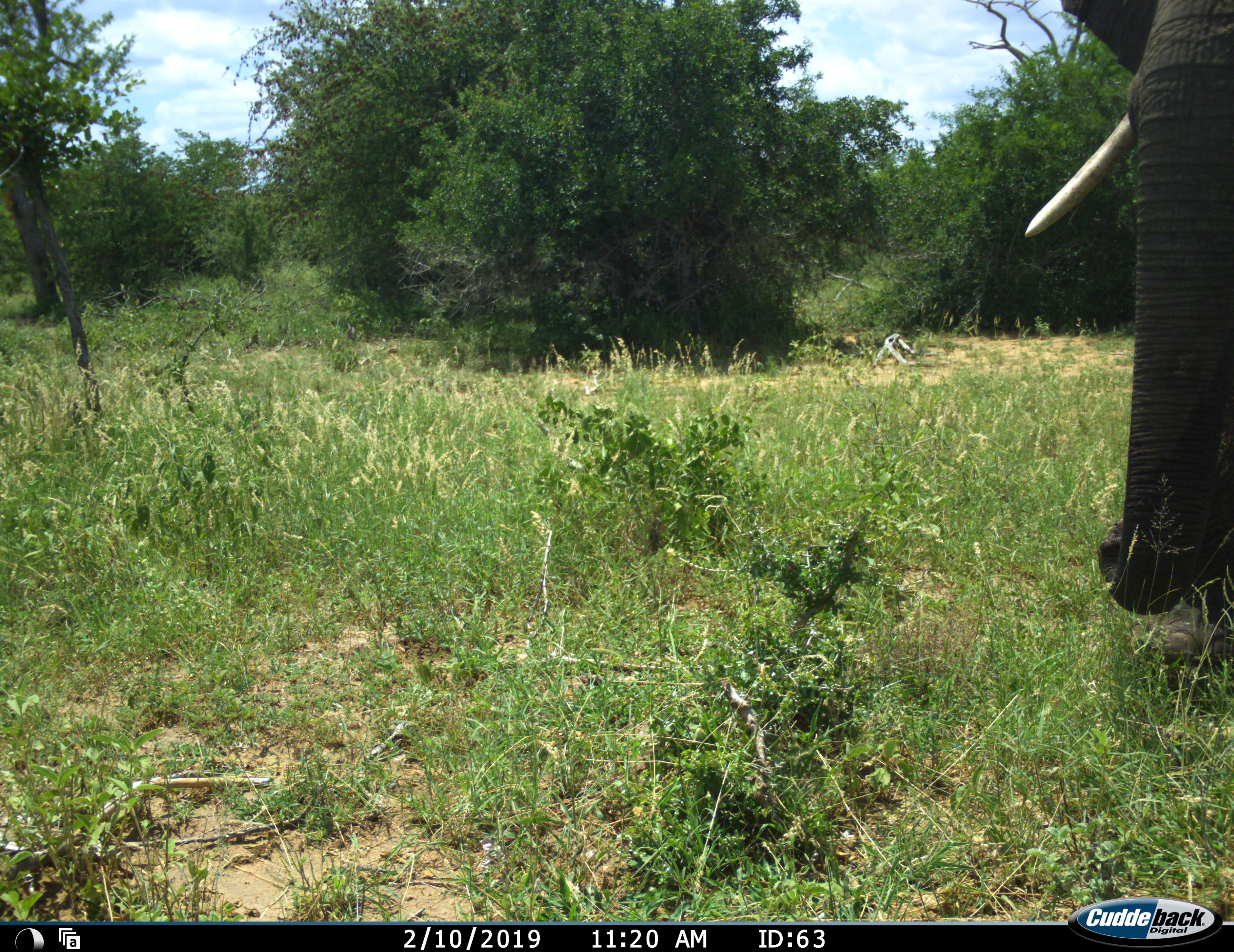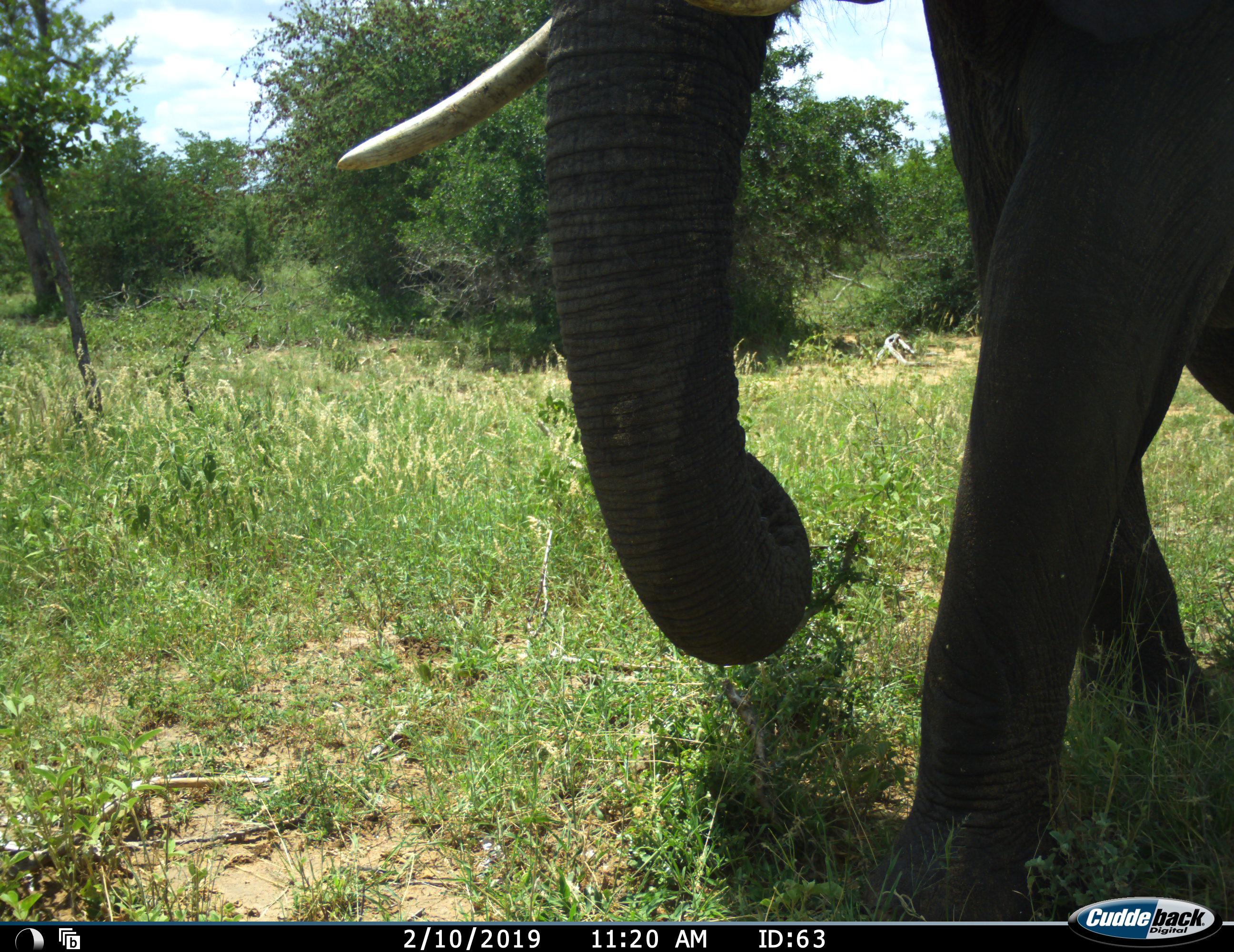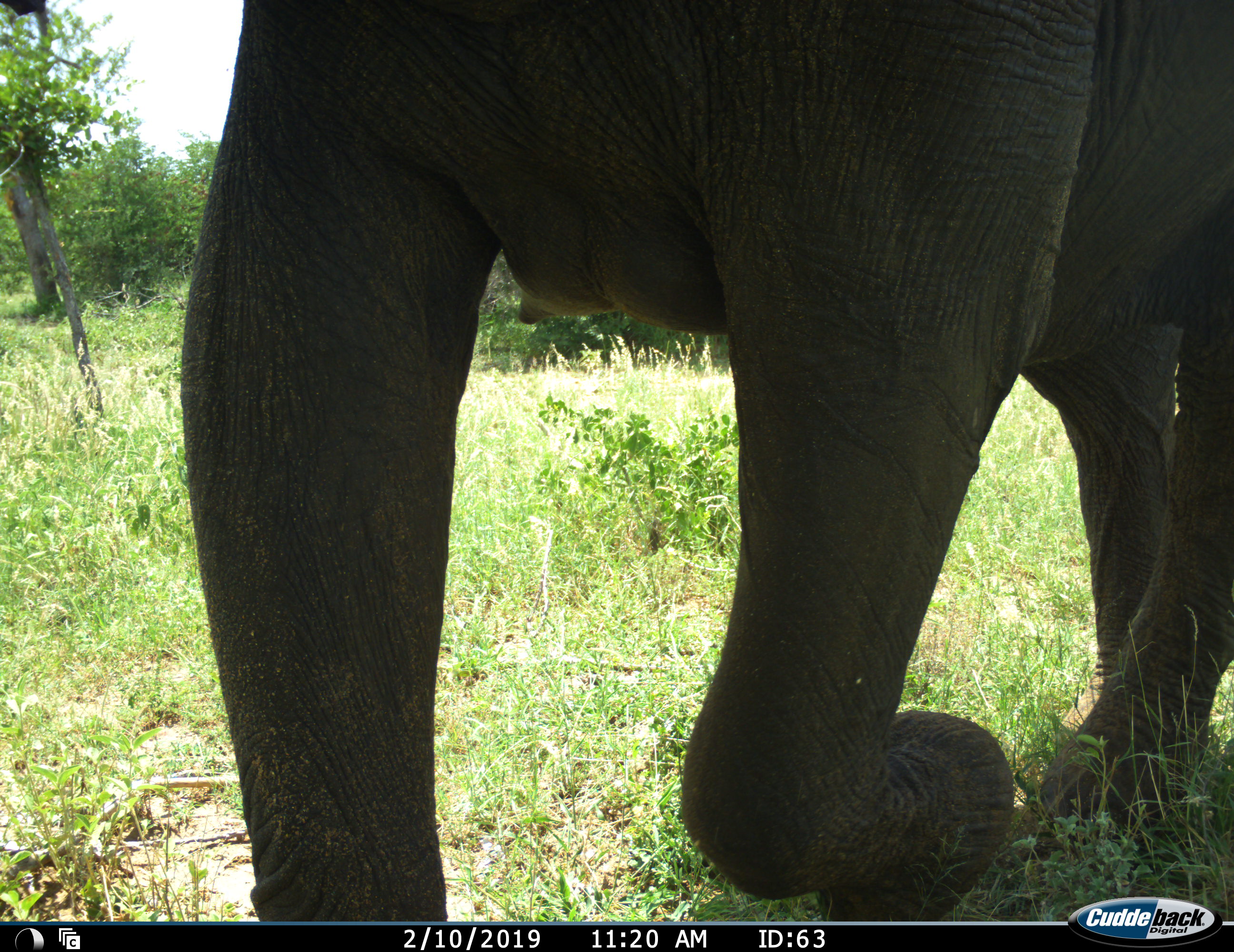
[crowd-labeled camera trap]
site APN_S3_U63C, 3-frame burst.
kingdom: Animalia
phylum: Chordata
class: Mammalia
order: Proboscidea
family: Elephantidae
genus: Loxodonta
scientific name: Loxodonta africana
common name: african bush elephant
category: elephant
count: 1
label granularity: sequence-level